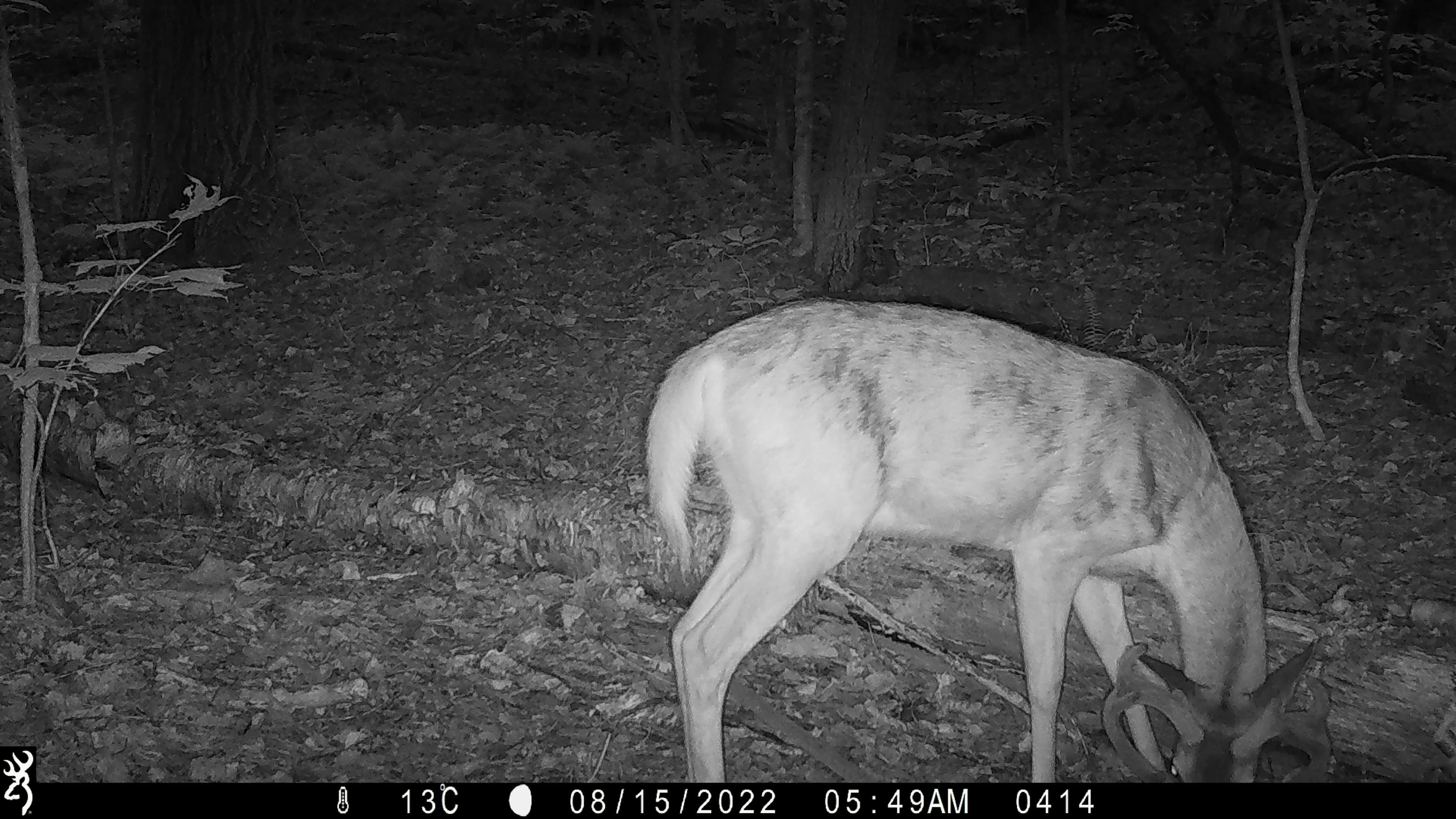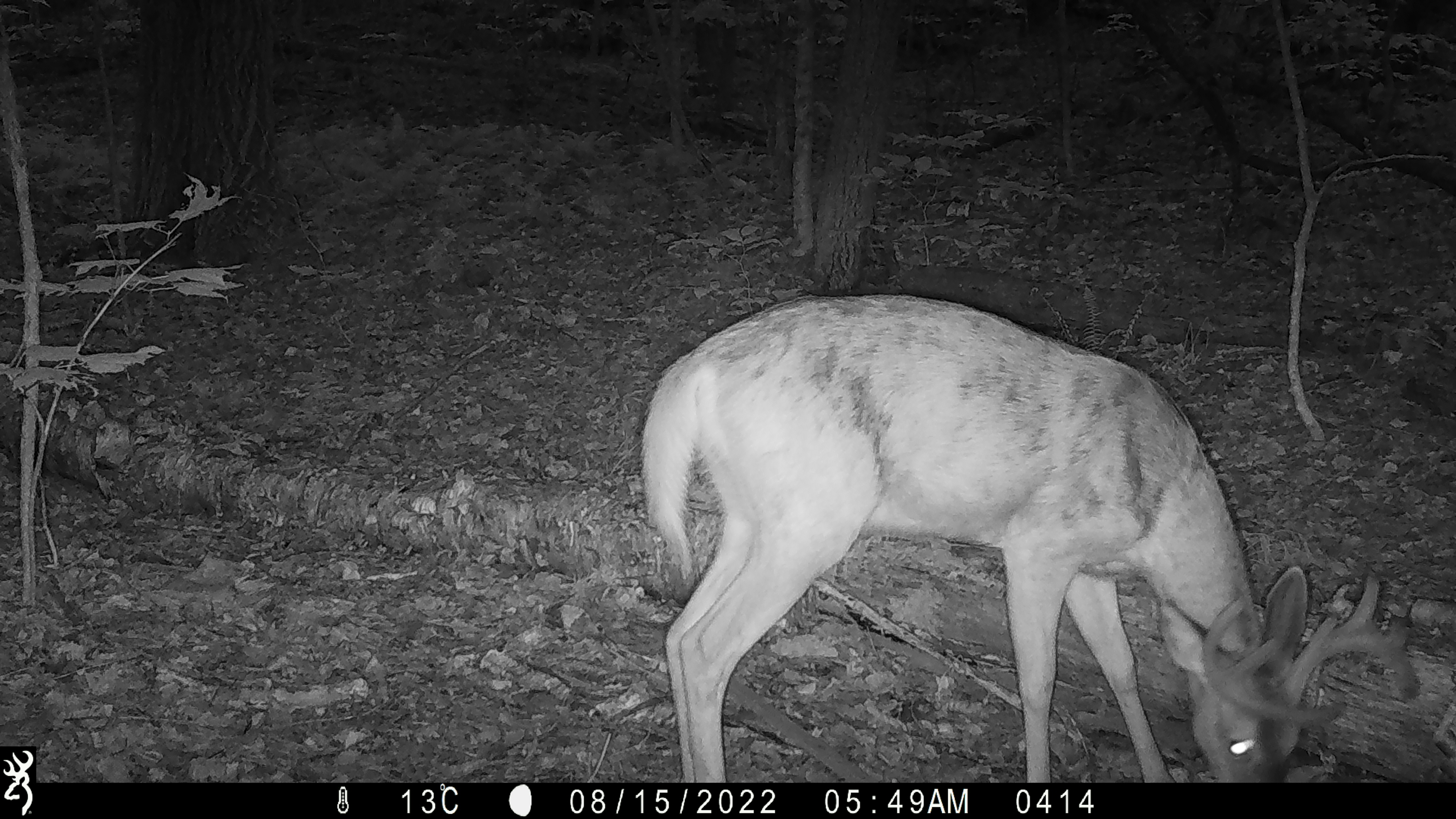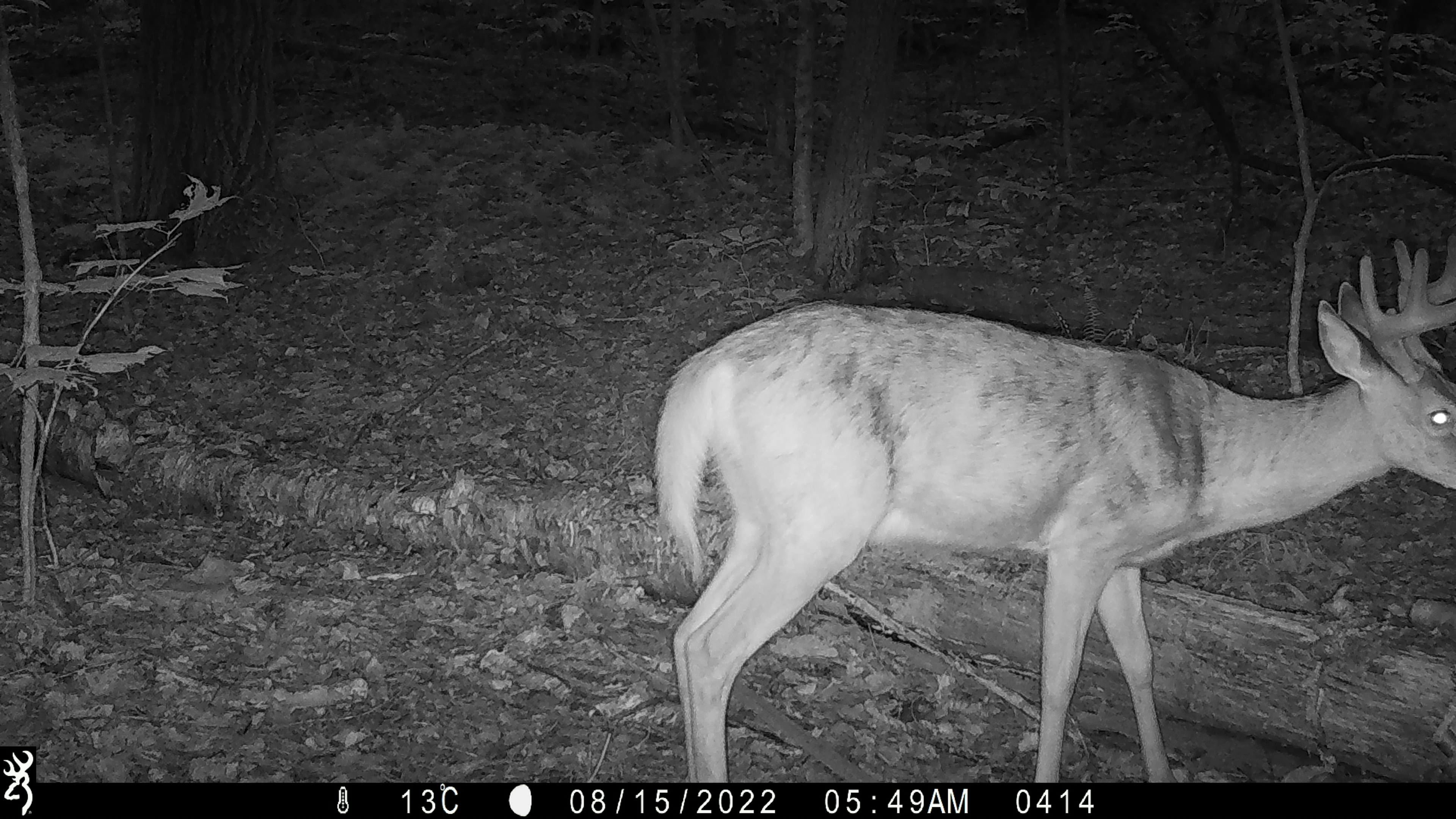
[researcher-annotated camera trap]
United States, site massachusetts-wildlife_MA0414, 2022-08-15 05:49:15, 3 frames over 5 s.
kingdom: Animalia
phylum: Chordata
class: Mammalia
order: Artiodactyla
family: Cervidae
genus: Odocoileus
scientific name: Odocoileus virginianus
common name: white-tailed deer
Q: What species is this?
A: White-tailed deer (Odocoileus virginianus).